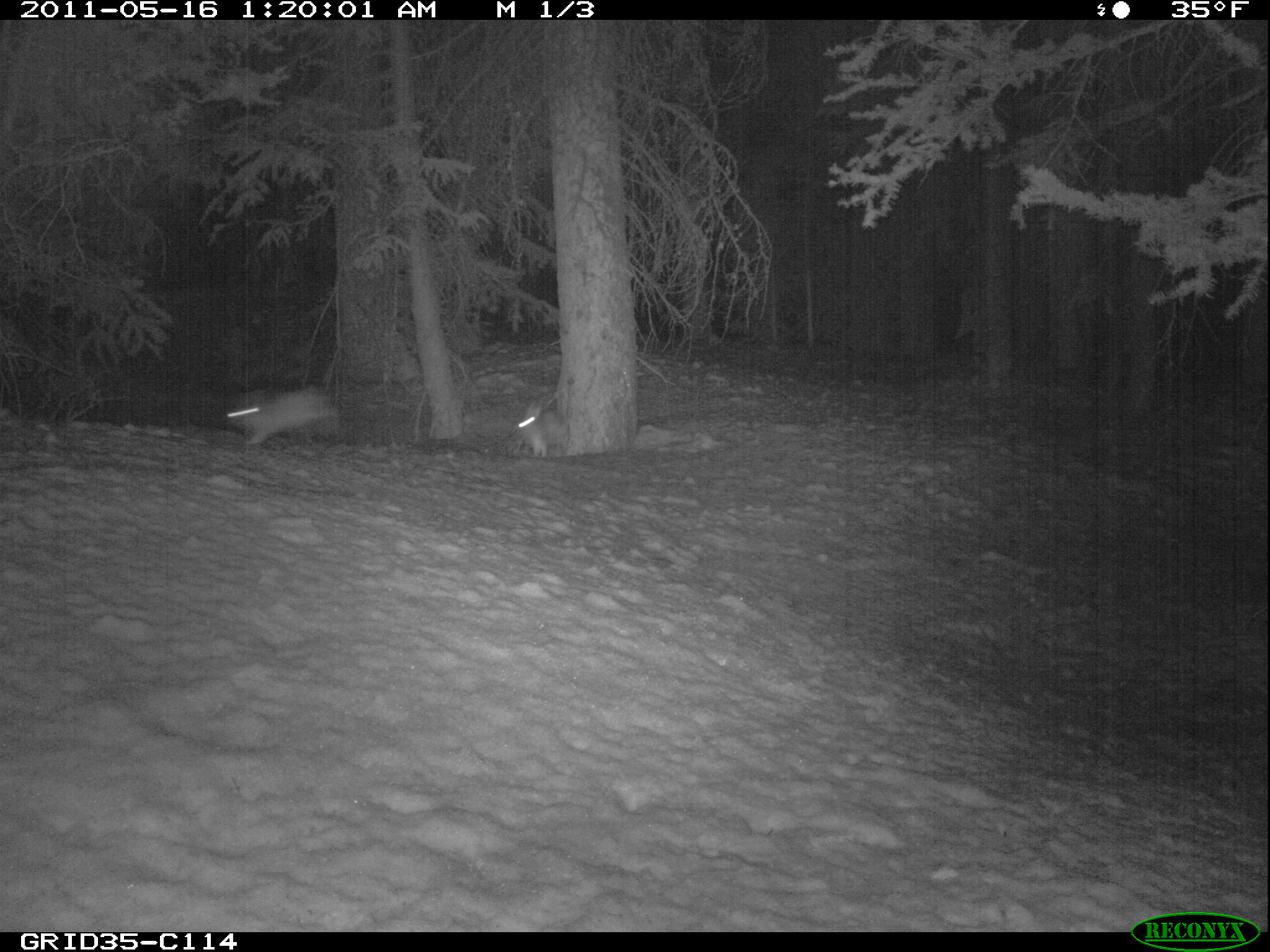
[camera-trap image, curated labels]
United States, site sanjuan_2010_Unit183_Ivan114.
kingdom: Animalia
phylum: Chordata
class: Mammalia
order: Lagomorpha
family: Leporidae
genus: Lepus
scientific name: Lepus americanus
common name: snowshoe hare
Lepus americanus (snowshoe hare).